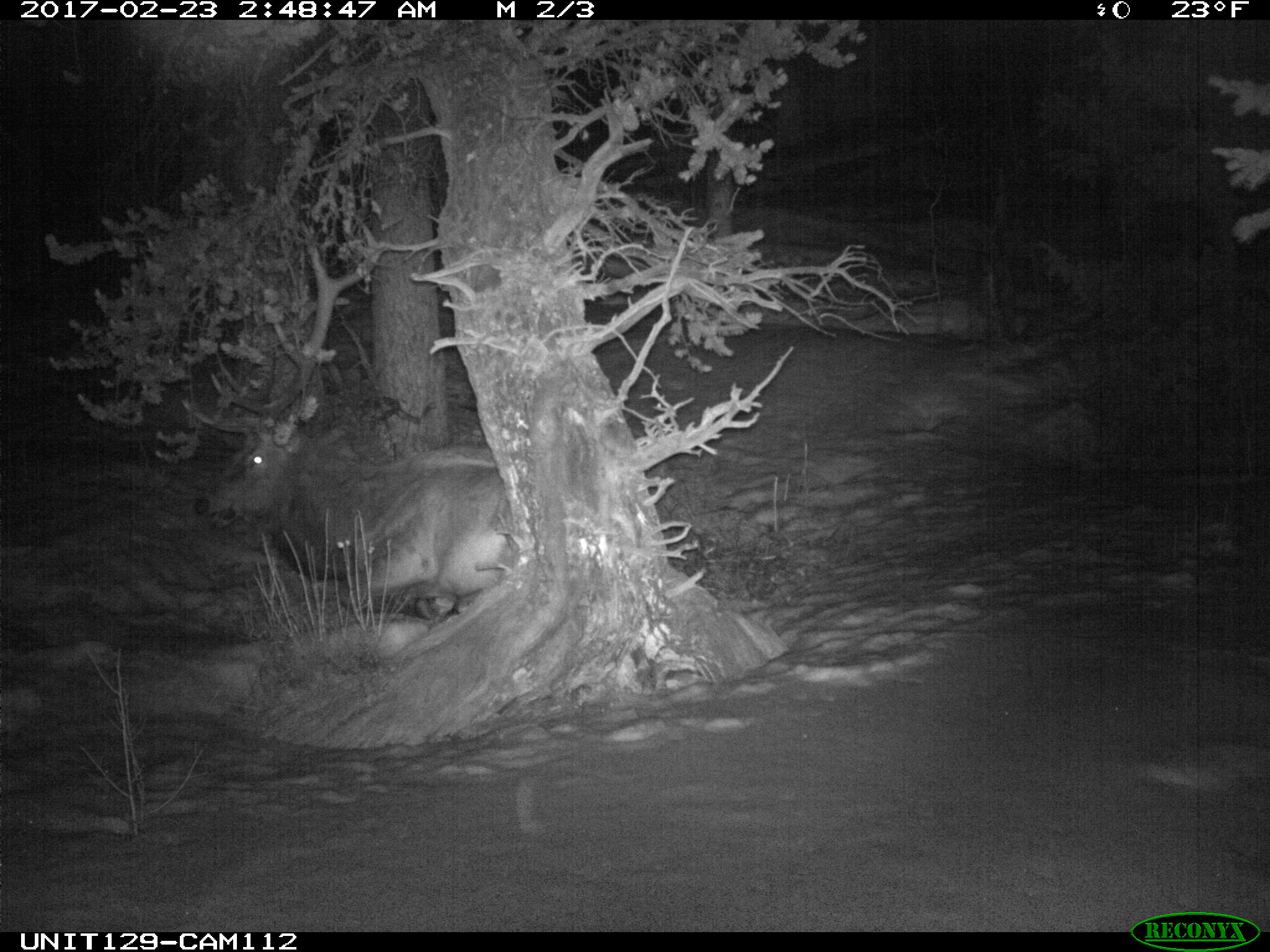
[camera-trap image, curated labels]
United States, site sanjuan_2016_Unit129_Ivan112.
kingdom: Animalia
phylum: Chordata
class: Mammalia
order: Artiodactyla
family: Cervidae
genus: Cervus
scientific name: Cervus elaphus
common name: red deer